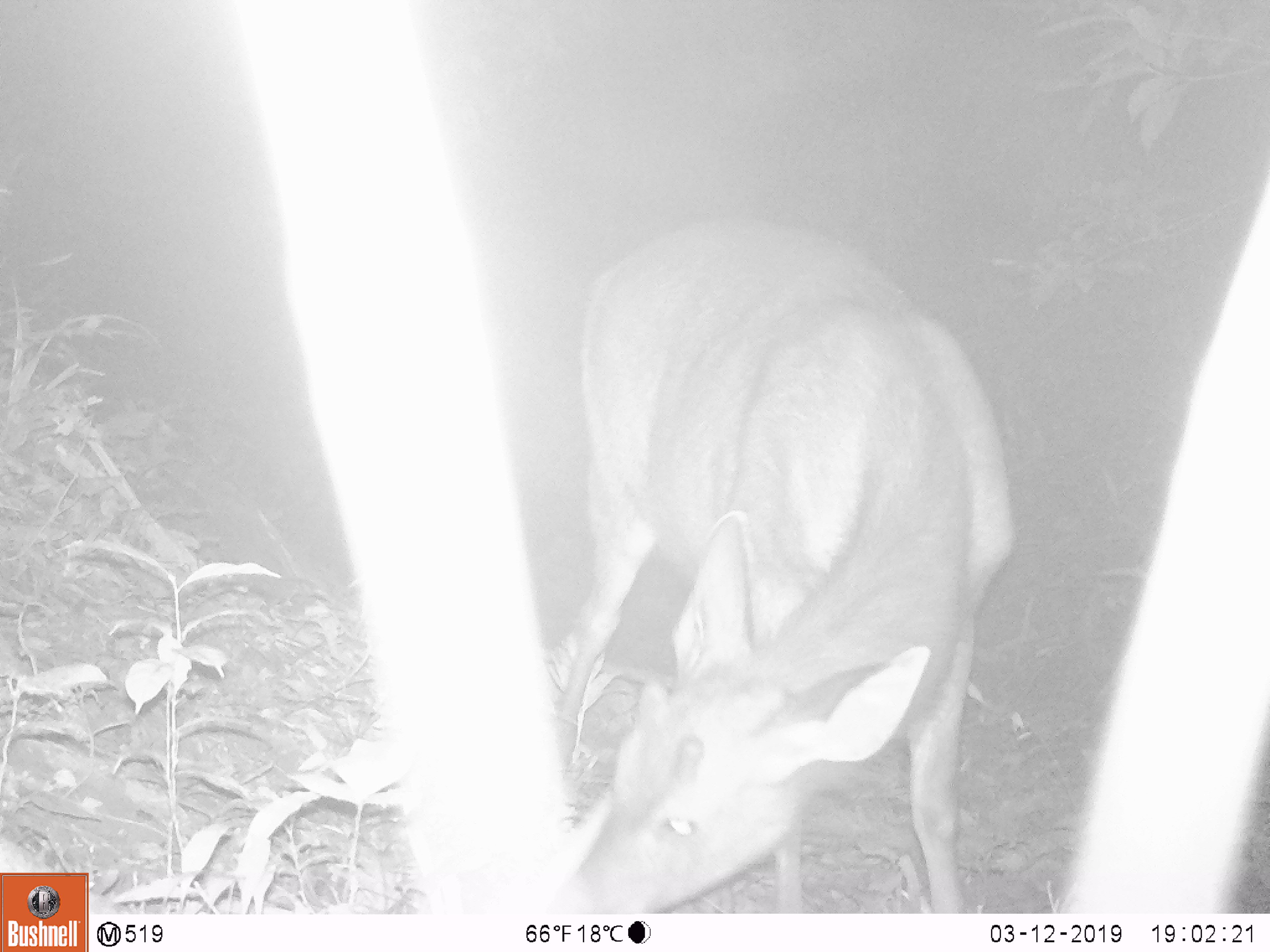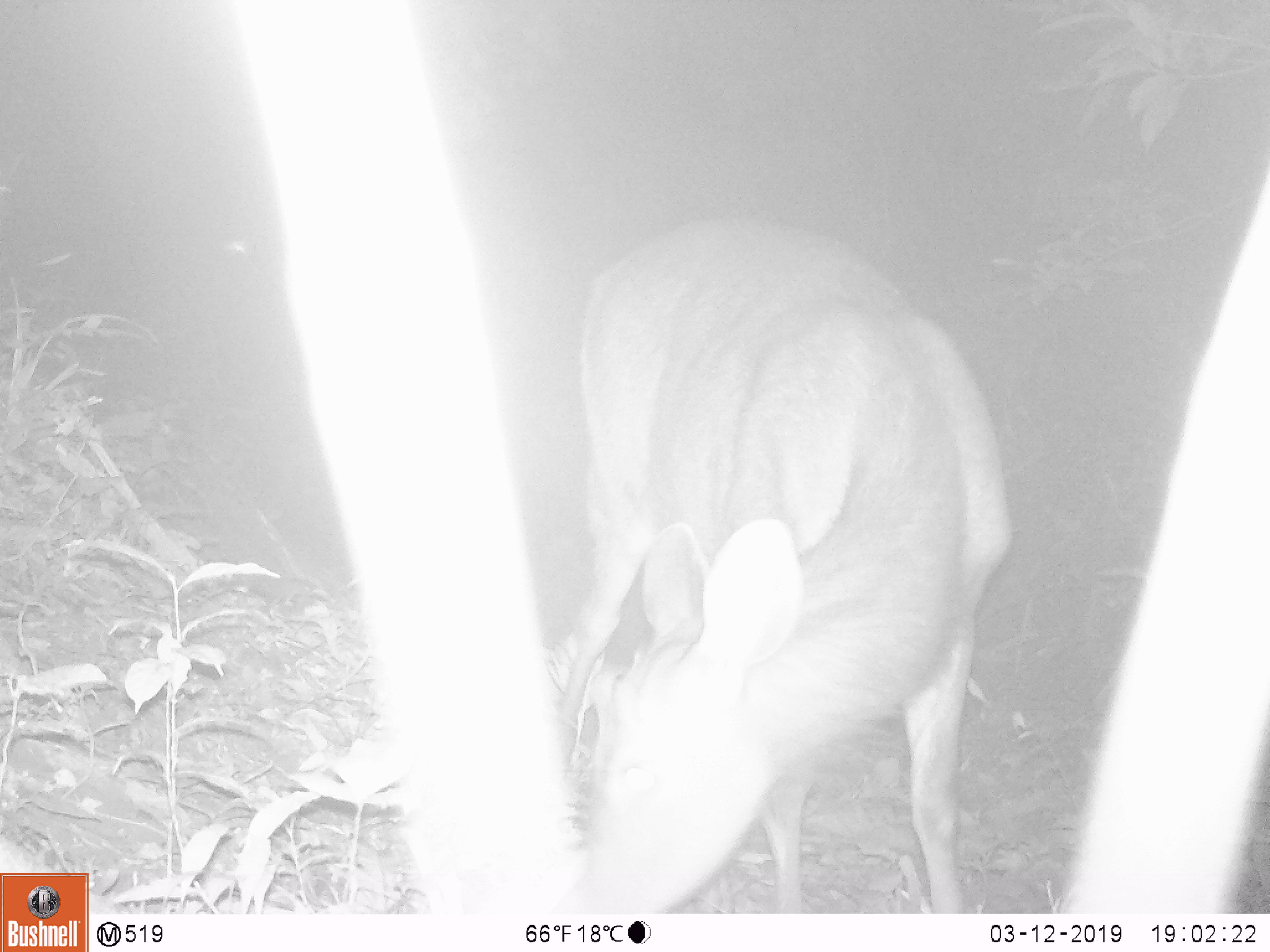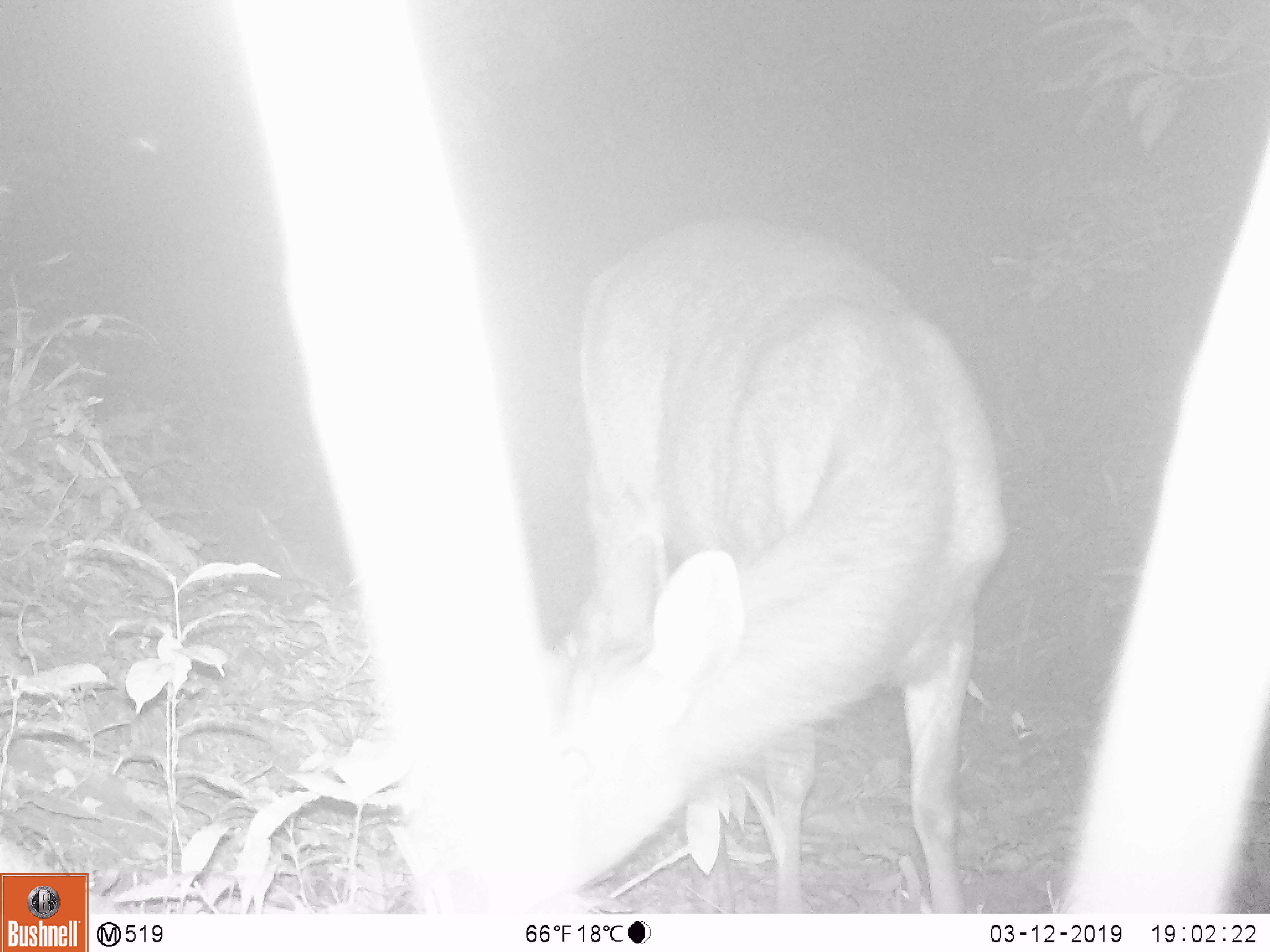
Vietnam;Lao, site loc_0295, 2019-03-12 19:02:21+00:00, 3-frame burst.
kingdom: Animalia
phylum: Chordata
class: Mammalia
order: Artiodactyla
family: Cervidae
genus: Rusa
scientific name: Rusa unicolor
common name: sambar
Sambar (Rusa unicolor). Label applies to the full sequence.